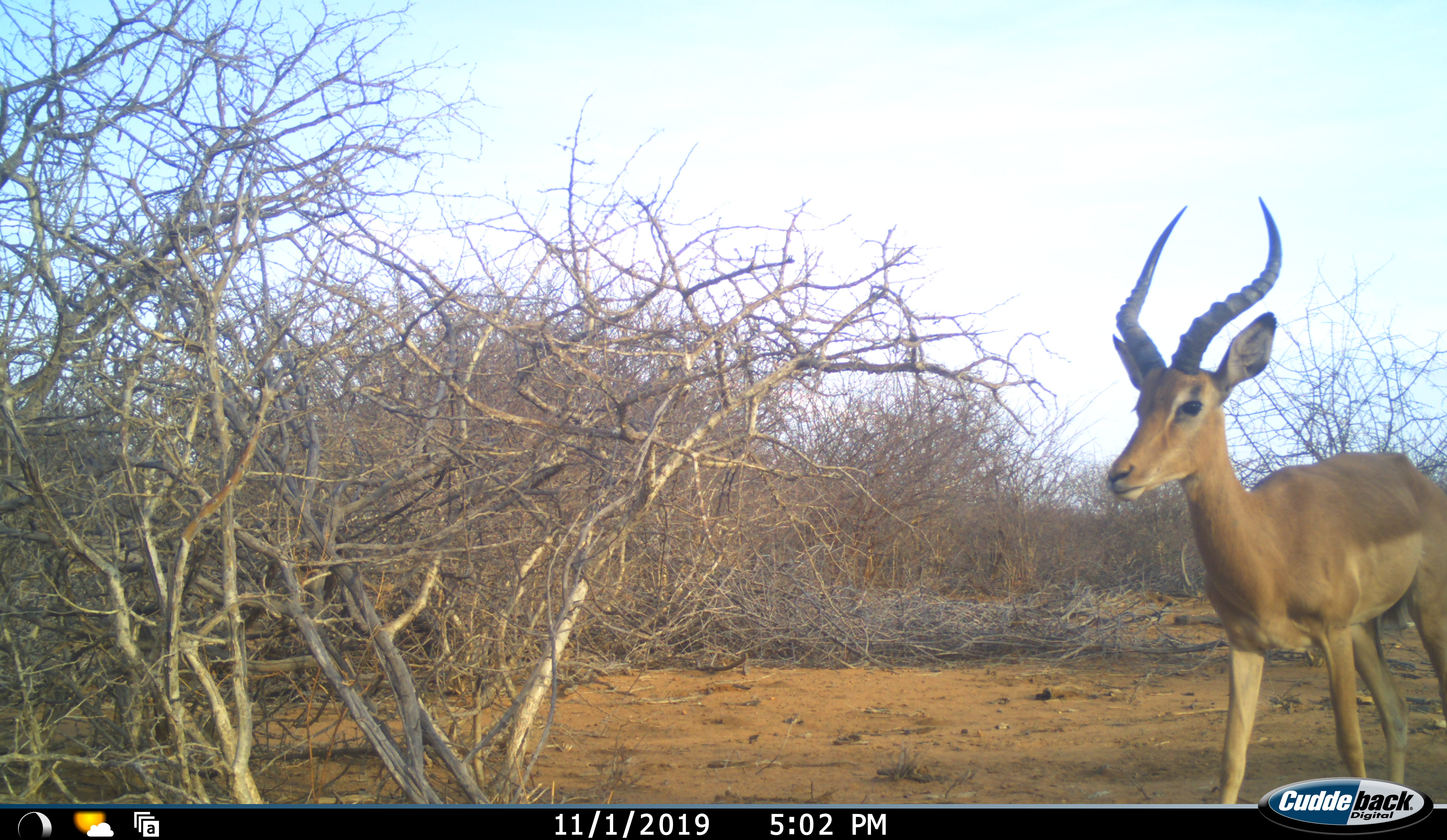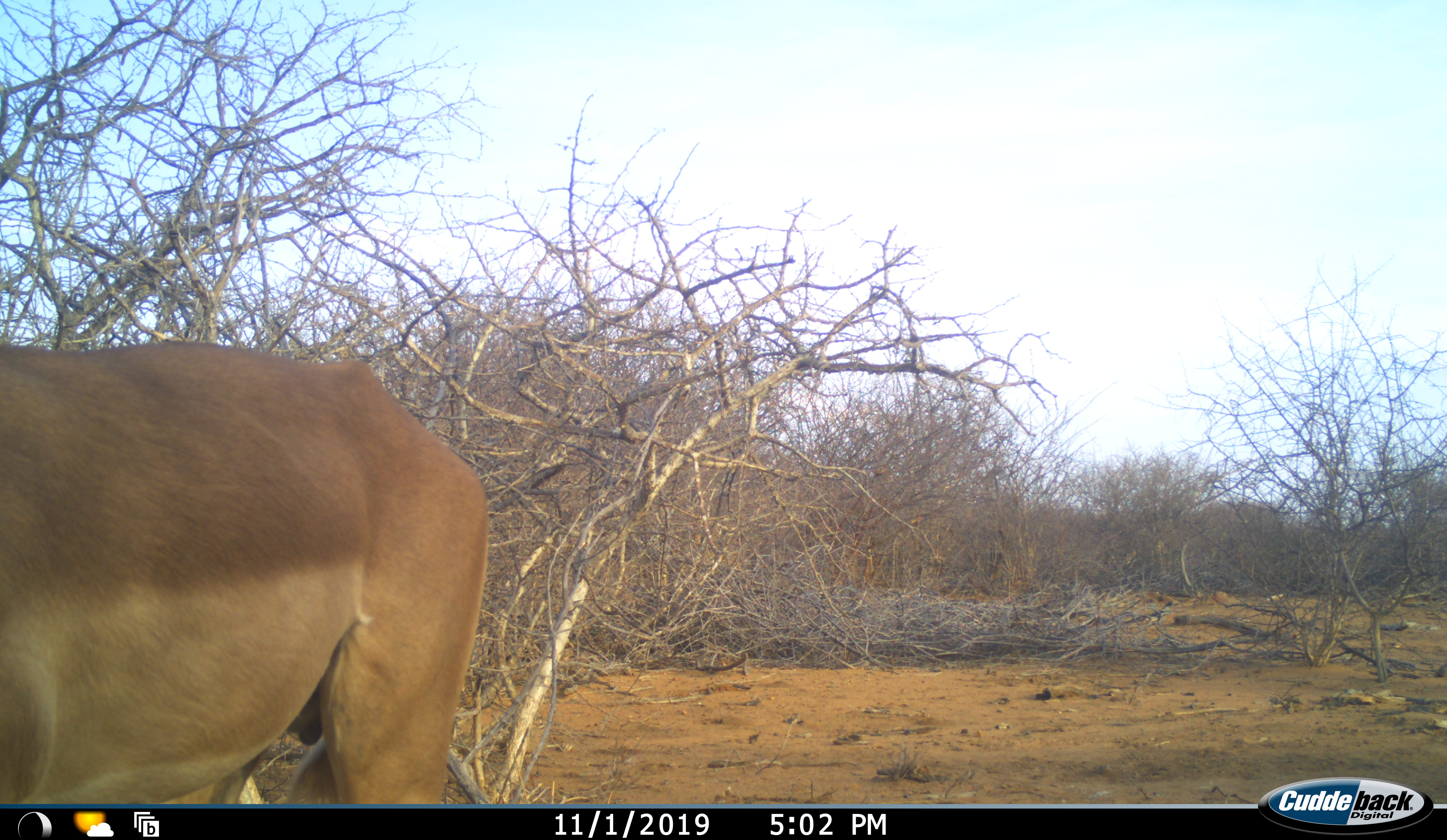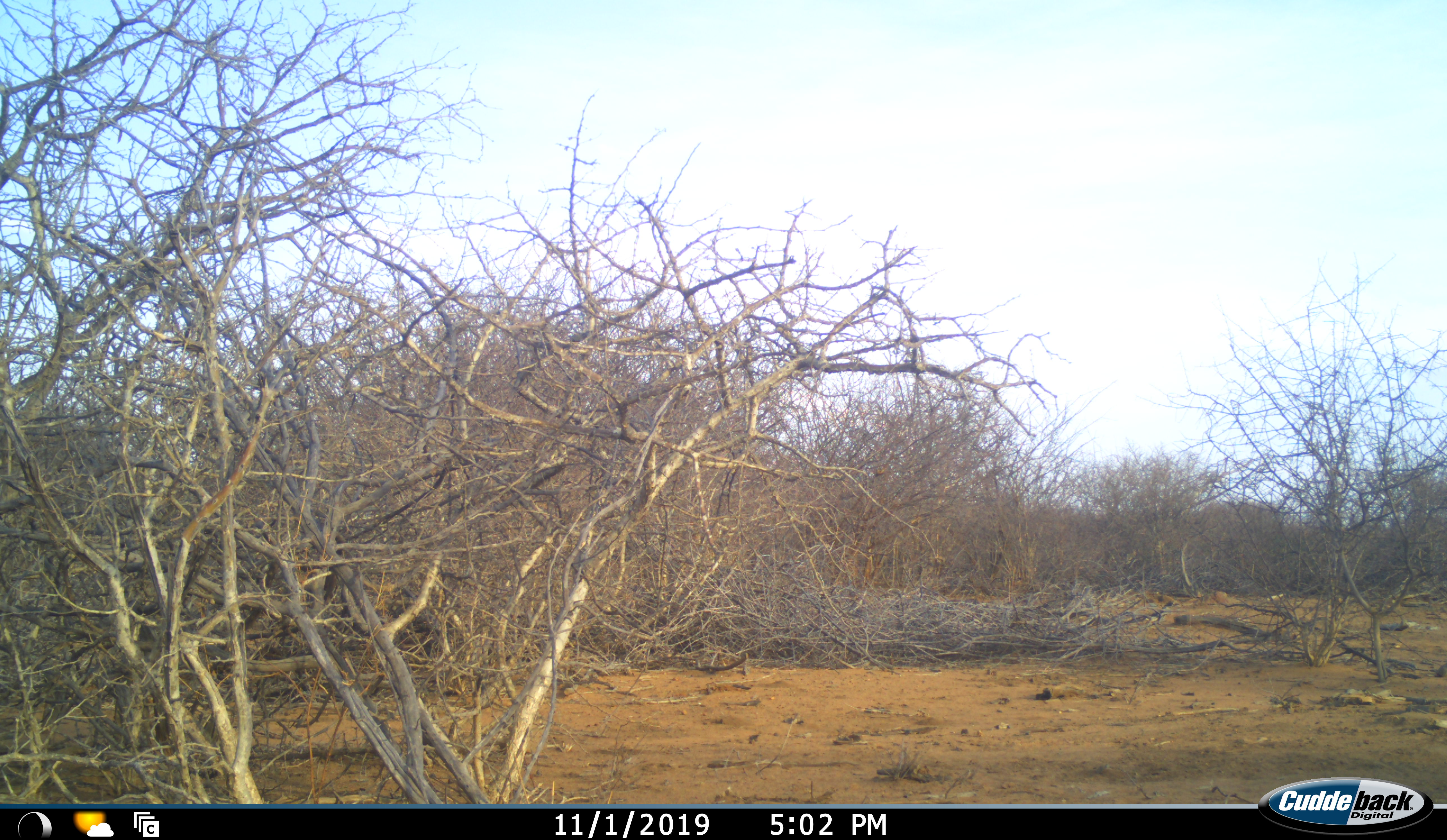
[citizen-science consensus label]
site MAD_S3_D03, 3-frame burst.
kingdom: Animalia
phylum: Chordata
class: Mammalia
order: Artiodactyla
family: Bovidae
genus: Aepyceros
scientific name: Aepyceros melampus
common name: impala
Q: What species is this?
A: Impala (Aepyceros melampus).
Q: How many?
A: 1.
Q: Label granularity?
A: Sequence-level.